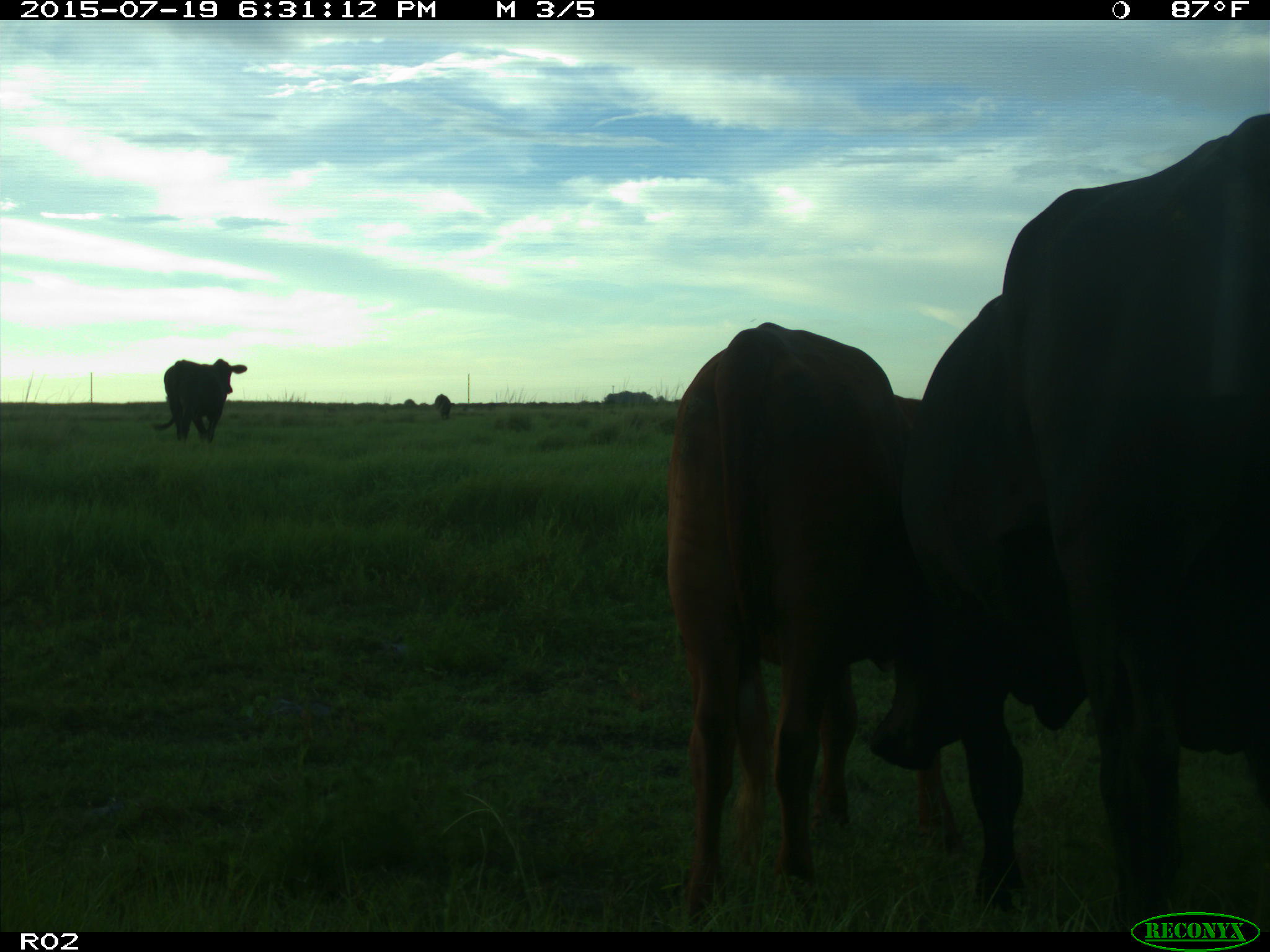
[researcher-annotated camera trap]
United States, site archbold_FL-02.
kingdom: Animalia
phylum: Chordata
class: Mammalia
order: Artiodactyla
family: Bovidae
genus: Bos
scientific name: Bos taurus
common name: domestic cow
Bos taurus (domestic cow).